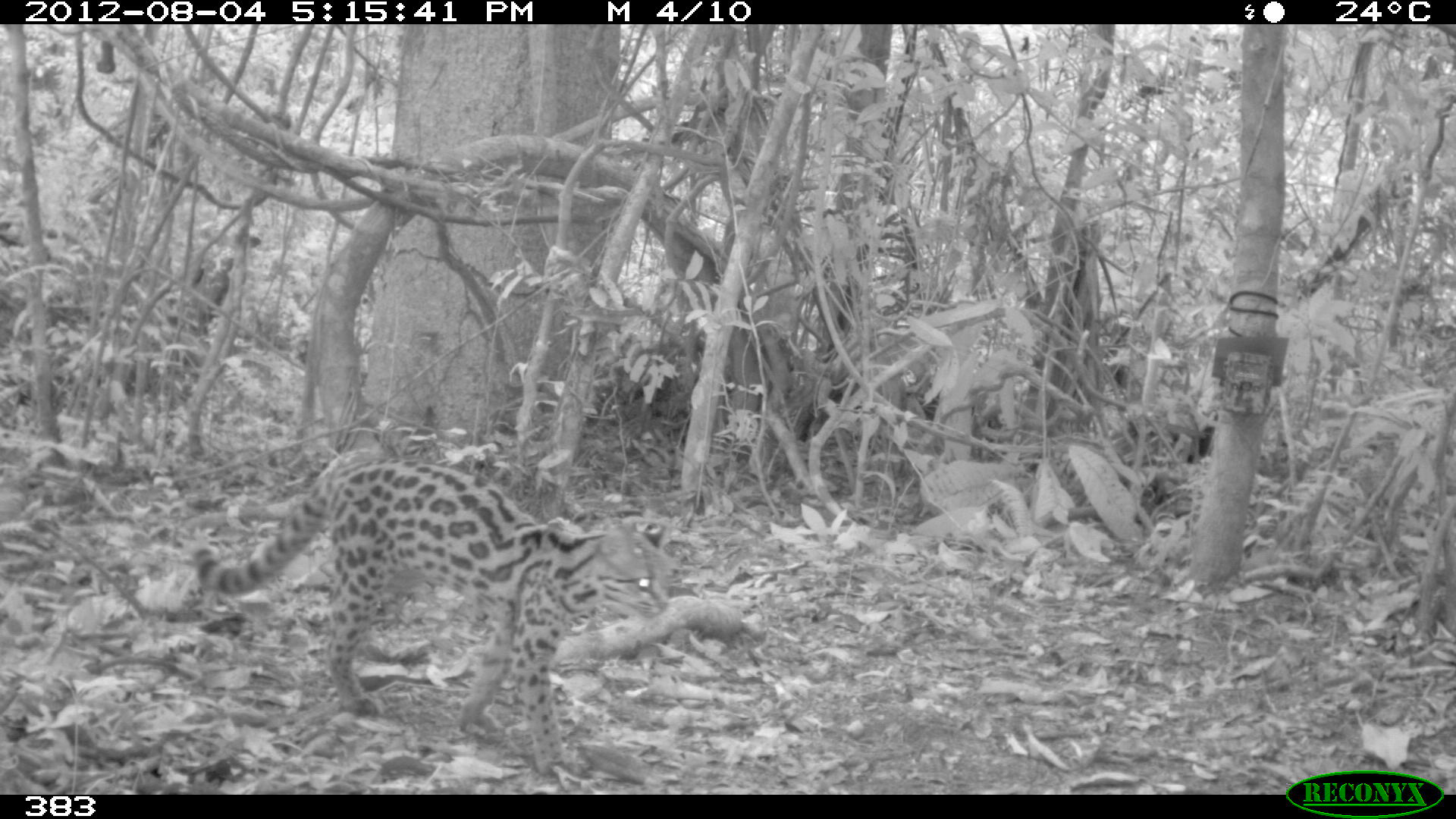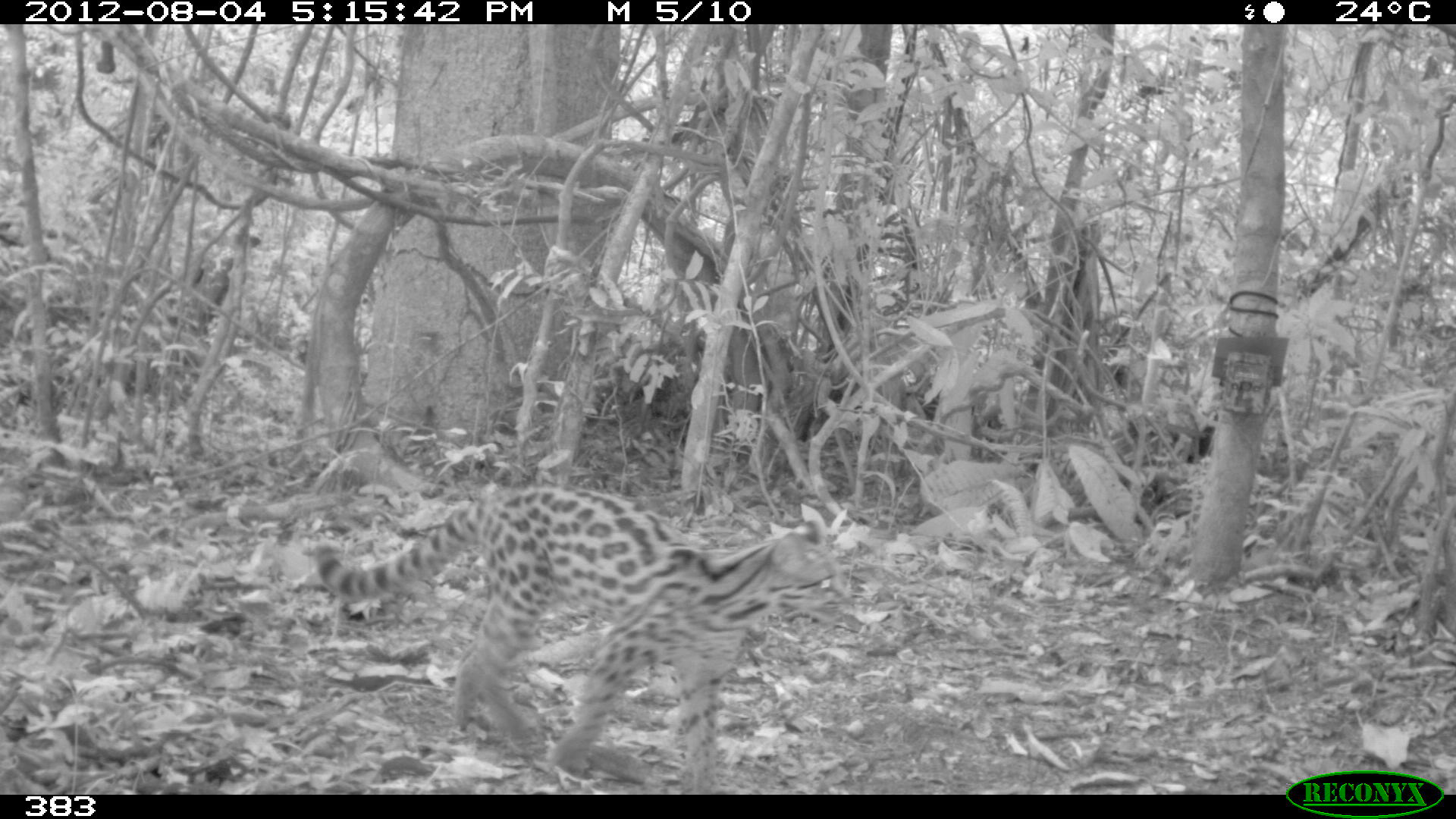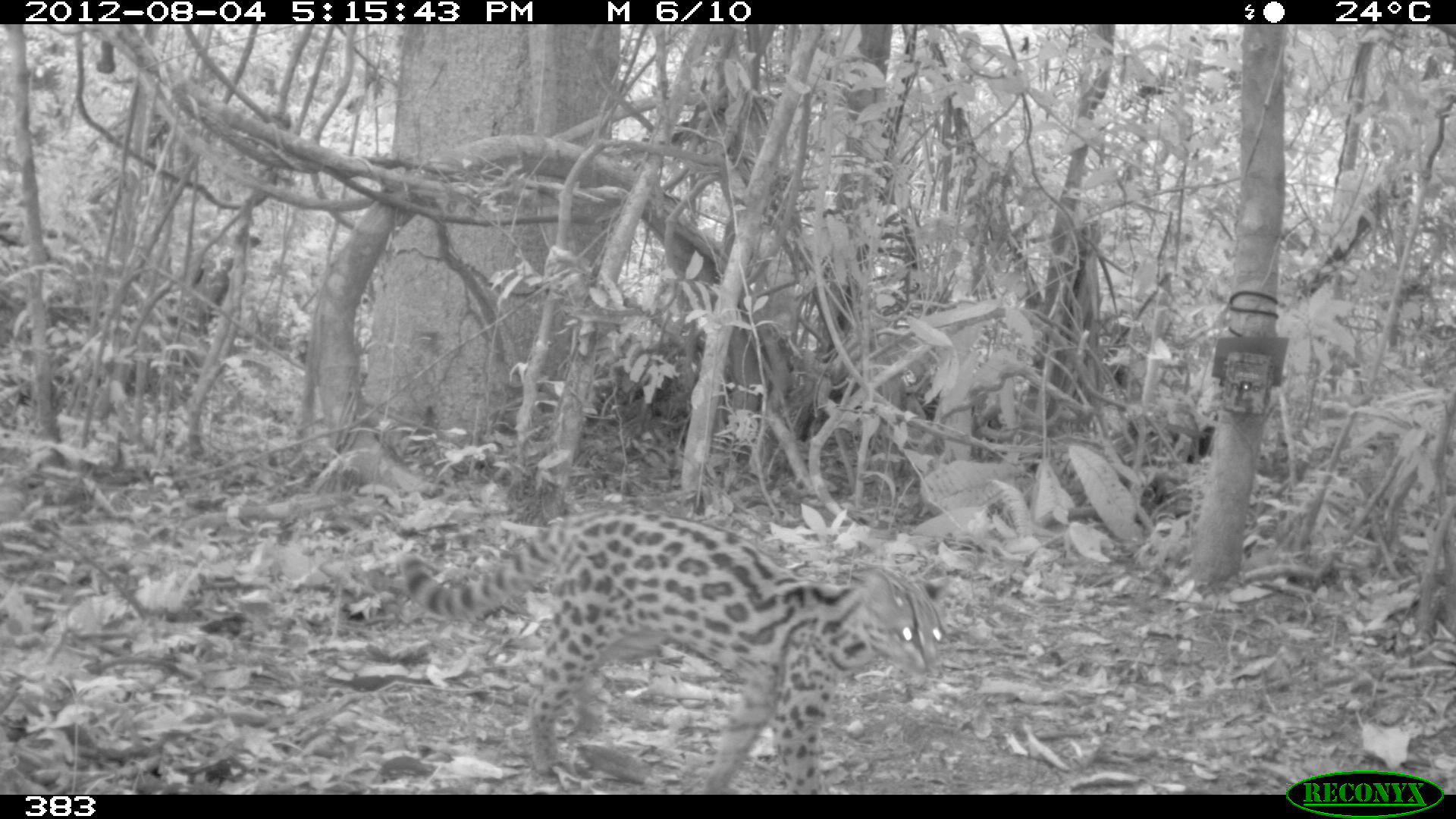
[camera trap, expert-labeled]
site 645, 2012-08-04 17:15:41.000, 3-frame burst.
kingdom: Animalia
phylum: Chordata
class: Mammalia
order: Carnivora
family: Felidae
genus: Leopardus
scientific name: Leopardus wiedii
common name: margay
Leopardus wiedii (margay).